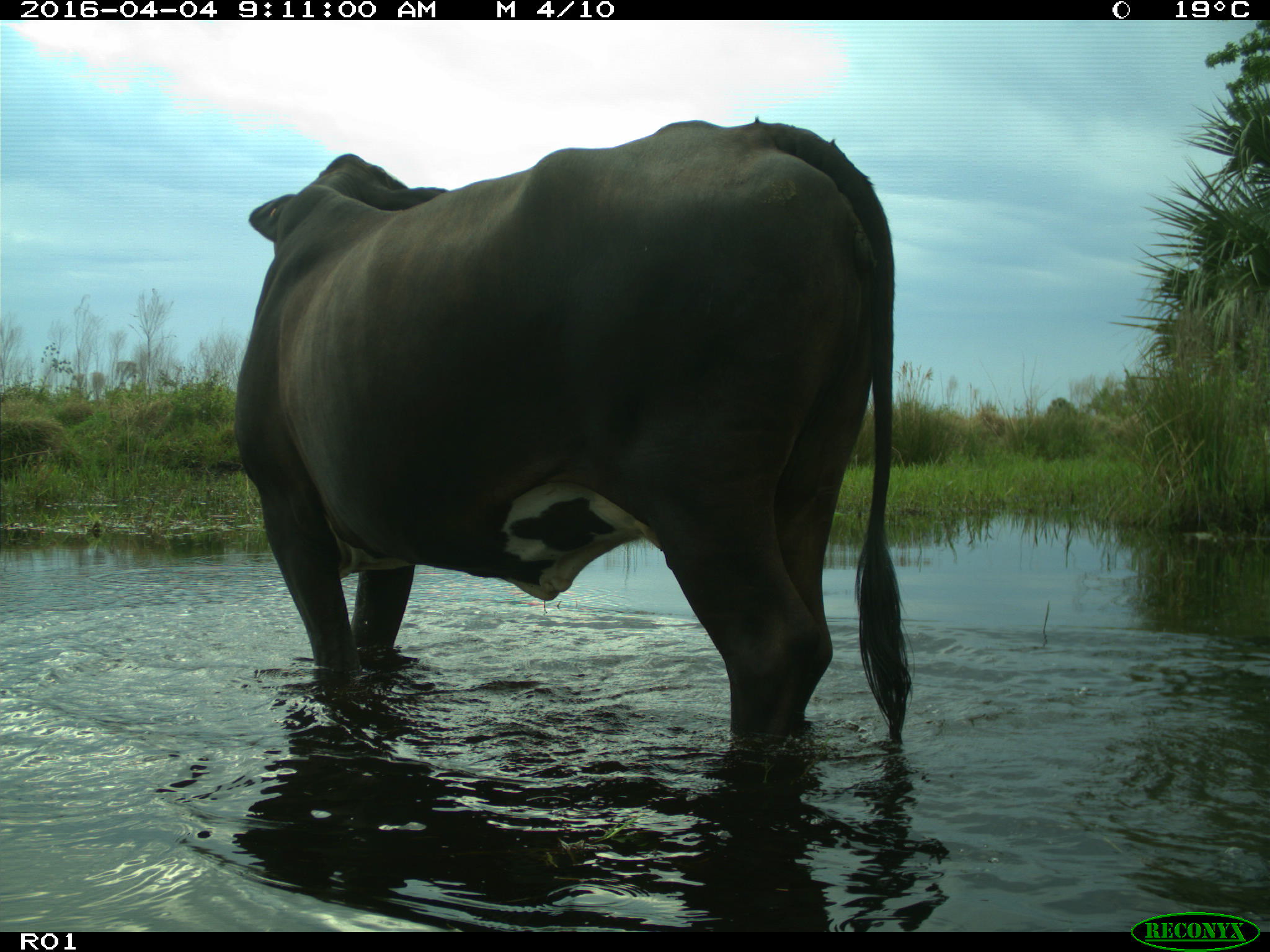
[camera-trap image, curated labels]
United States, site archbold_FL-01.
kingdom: Animalia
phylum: Chordata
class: Mammalia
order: Artiodactyla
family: Bovidae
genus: Bos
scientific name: Bos taurus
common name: domestic cow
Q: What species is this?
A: Bos taurus (domestic cow).